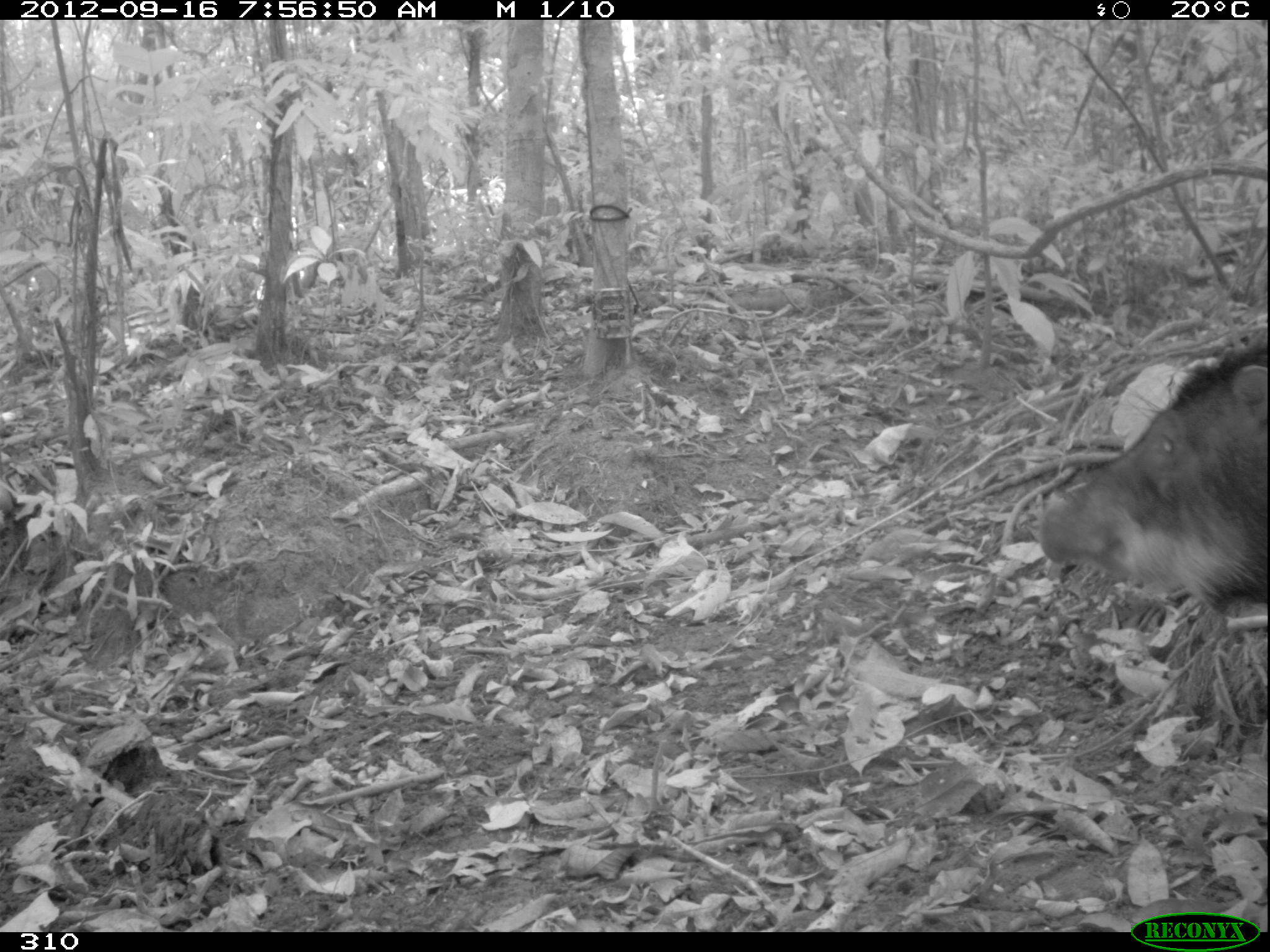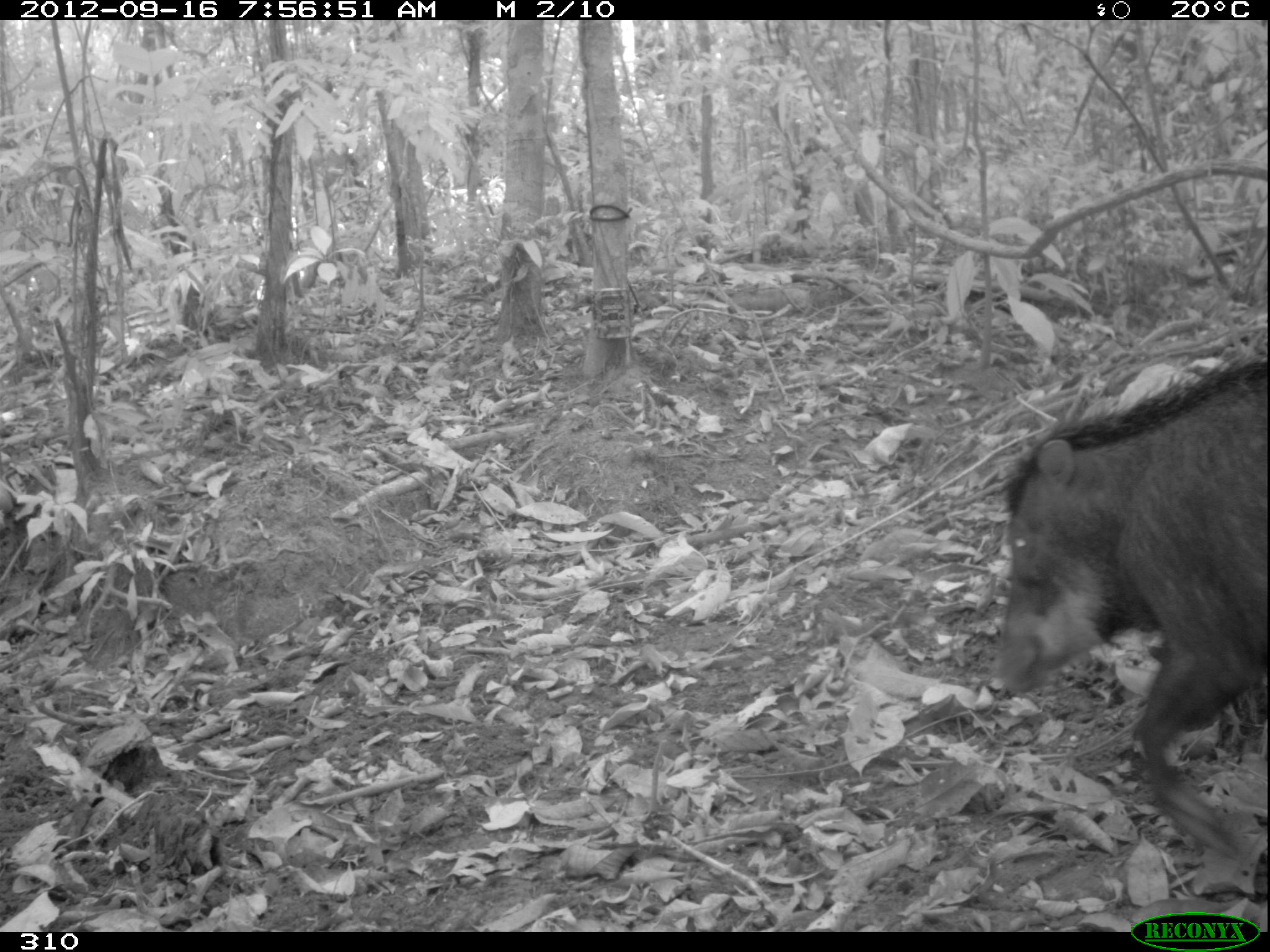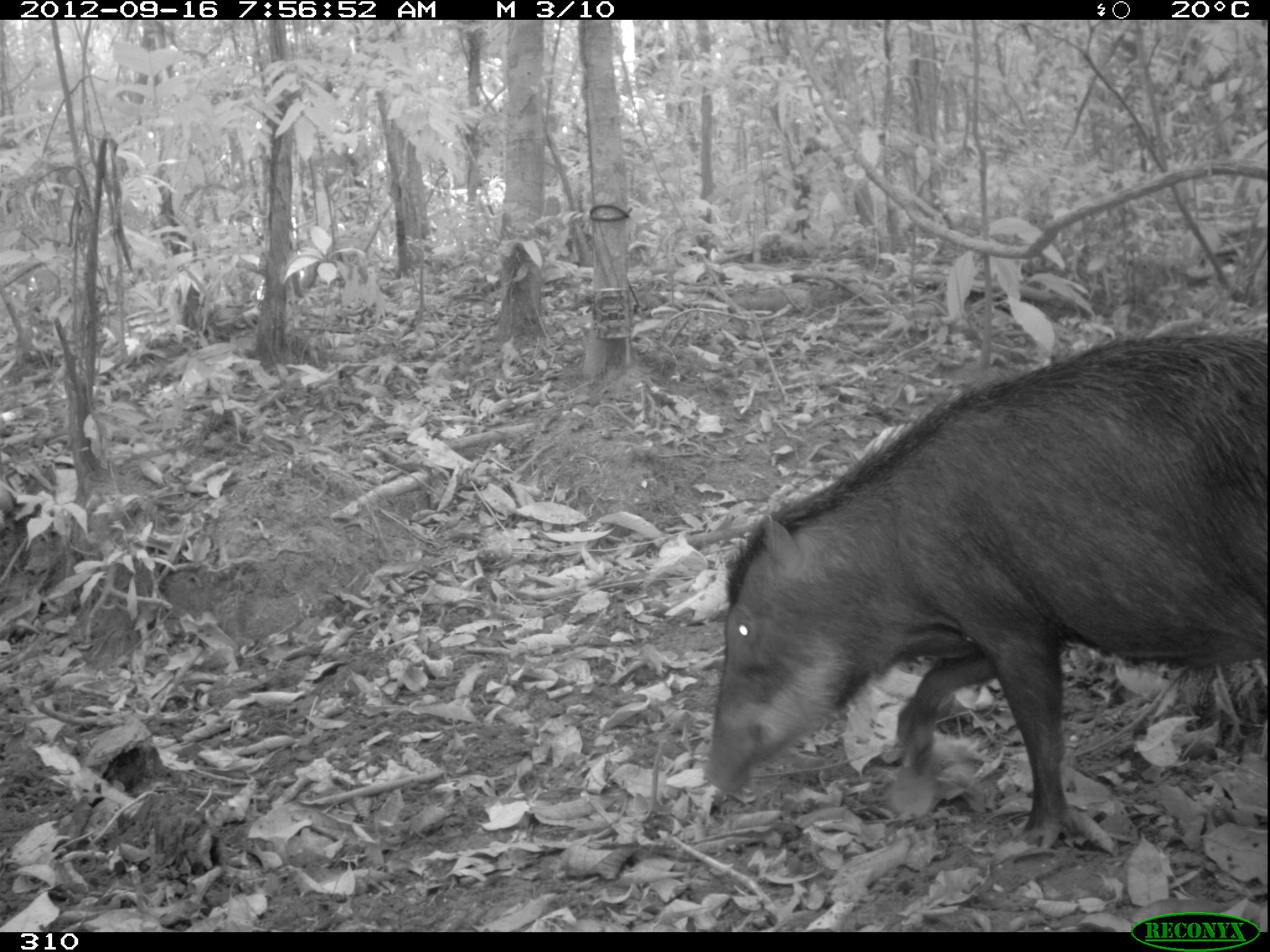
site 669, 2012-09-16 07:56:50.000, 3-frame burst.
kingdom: Animalia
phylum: Chordata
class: Mammalia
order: Artiodactyla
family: Tayassuidae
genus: Tayassu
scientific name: Tayassu pecari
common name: white-lipped peccary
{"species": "Tayassu pecari (white-lipped peccary)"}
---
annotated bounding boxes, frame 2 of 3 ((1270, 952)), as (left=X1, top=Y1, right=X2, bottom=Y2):
tayassu pecari: (left=993, top=362, right=1268, bottom=859)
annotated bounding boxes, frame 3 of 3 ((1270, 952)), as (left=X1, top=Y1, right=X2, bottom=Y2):
tayassu pecari: (left=703, top=331, right=1261, bottom=847)